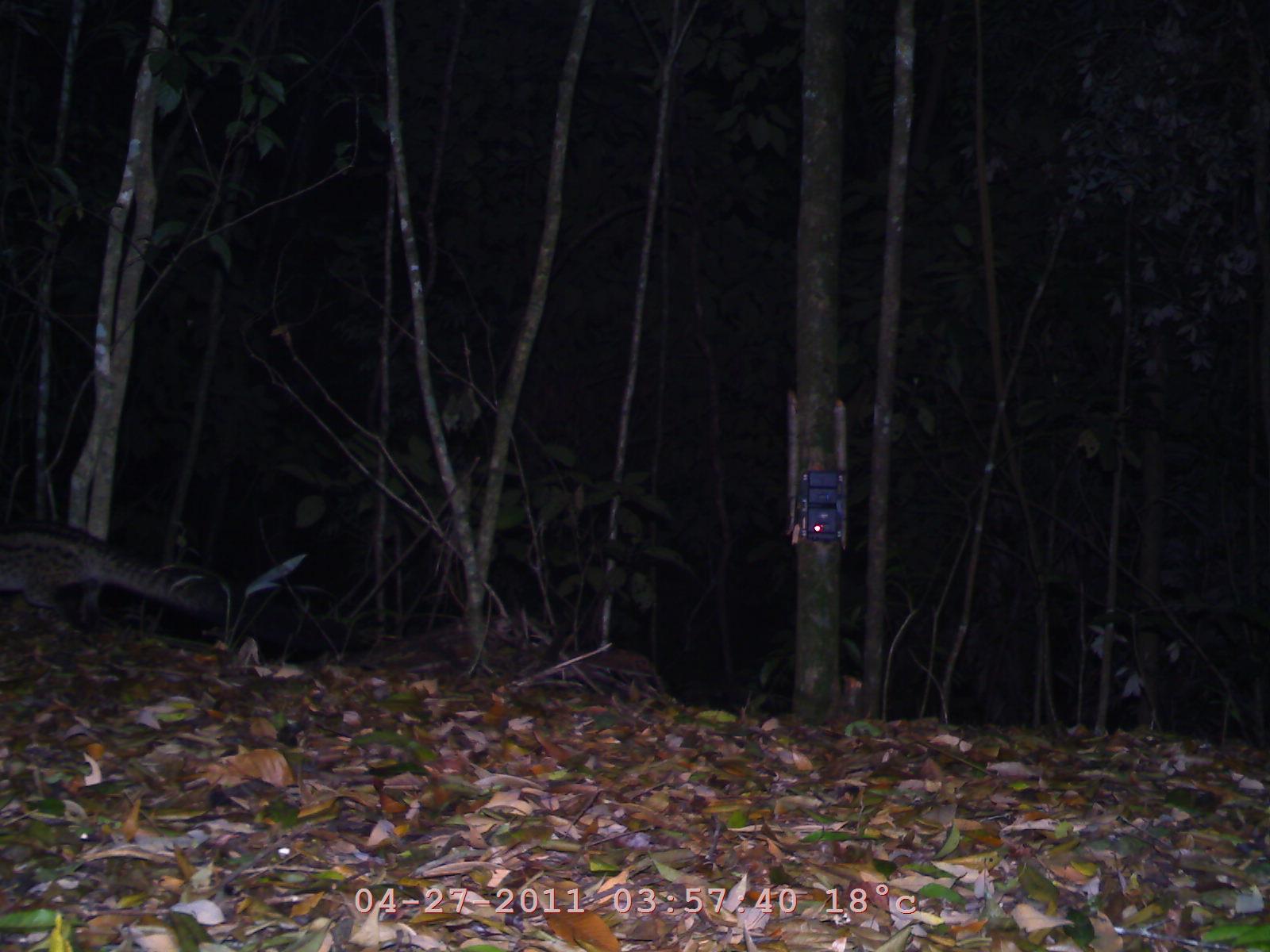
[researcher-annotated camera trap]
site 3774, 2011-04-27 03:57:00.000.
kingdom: Animalia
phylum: Chordata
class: Mammalia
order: Carnivora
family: Viverridae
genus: Paradoxurus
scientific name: Paradoxurus hermaphroditus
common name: asian palm civet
Paradoxurus hermaphroditus (asian palm civet), count 1.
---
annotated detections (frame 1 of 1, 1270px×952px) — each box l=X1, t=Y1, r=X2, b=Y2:
paradoxurus hermaphroditus: l=1, t=512, r=362, b=656